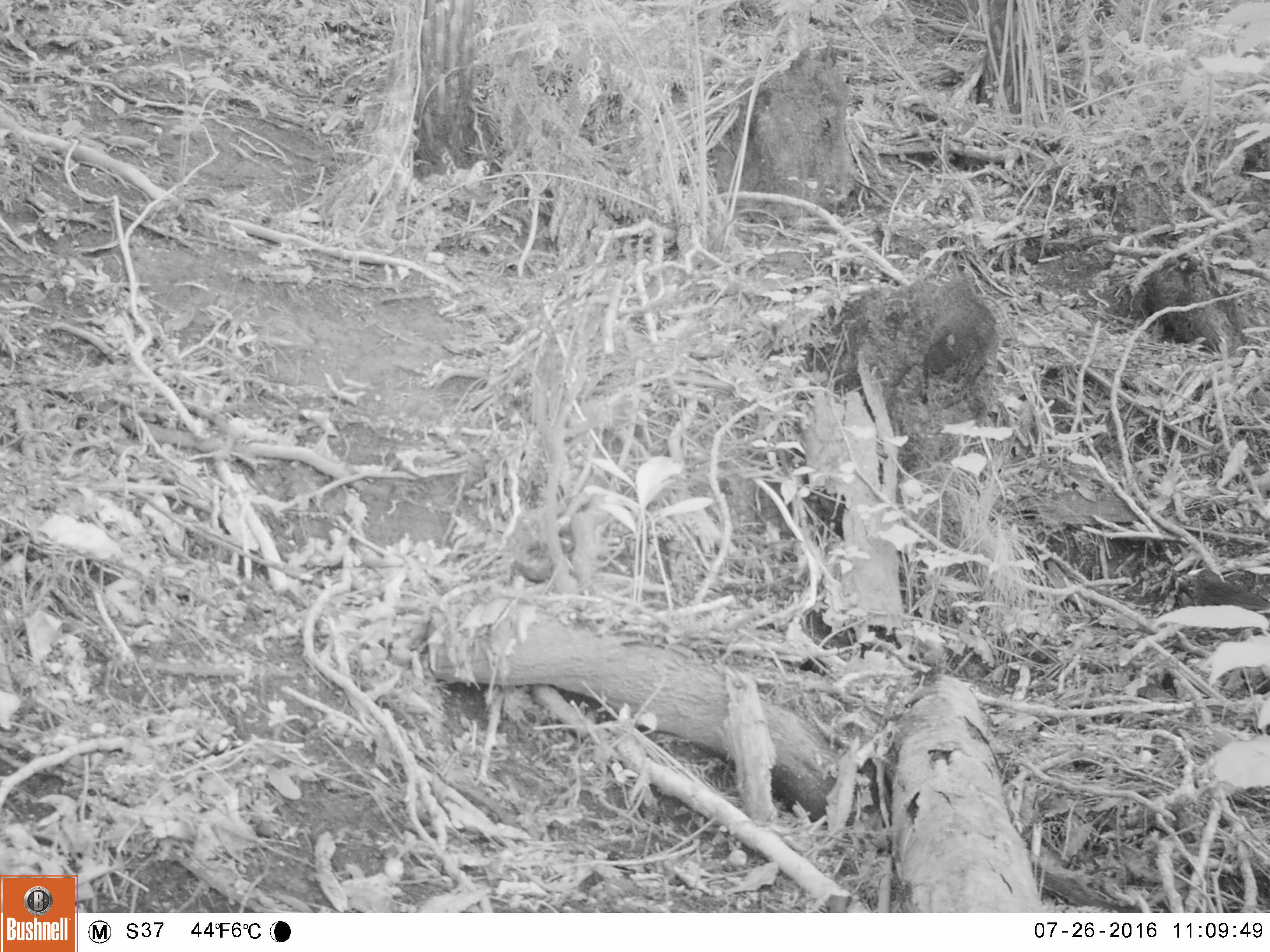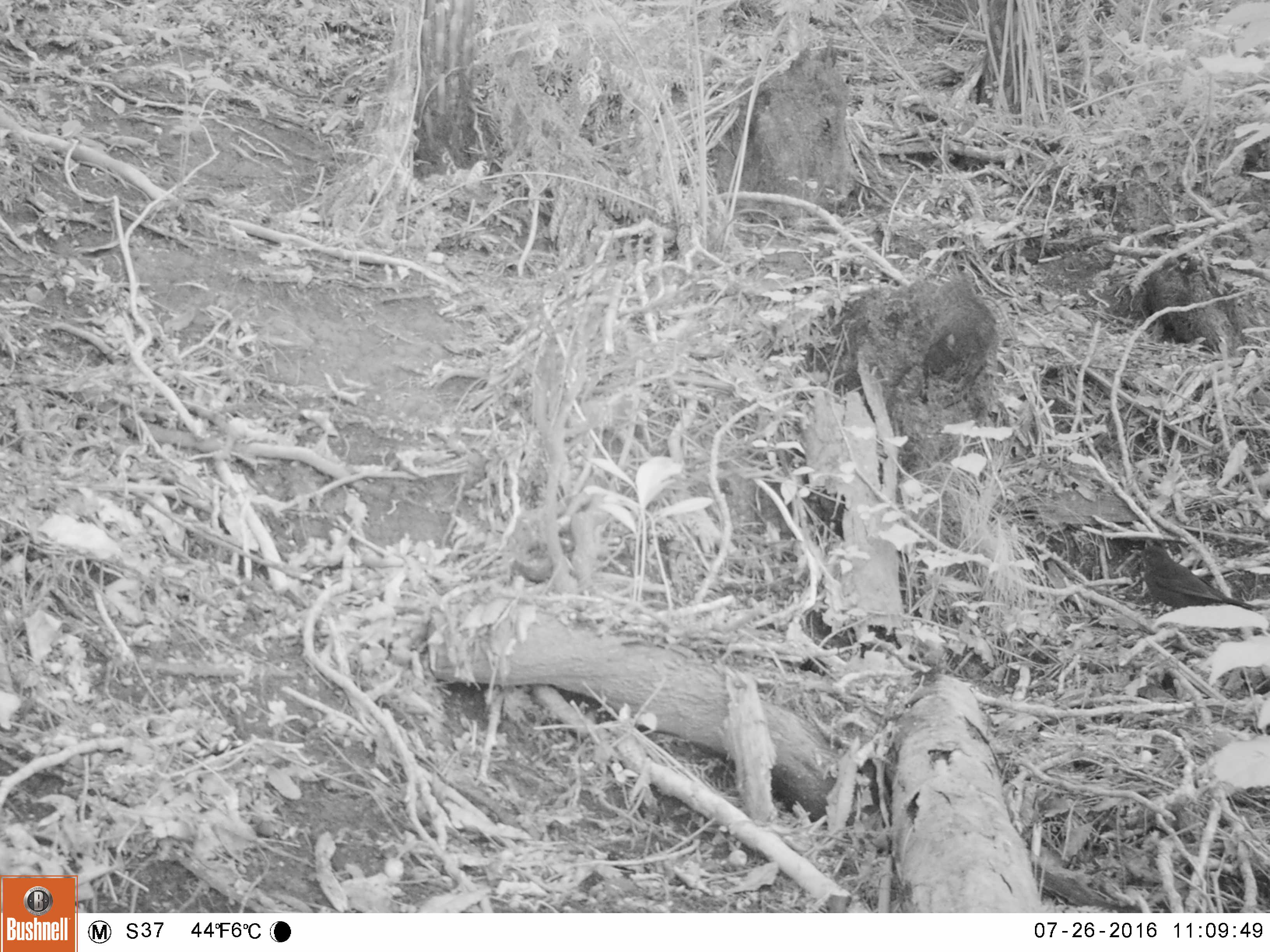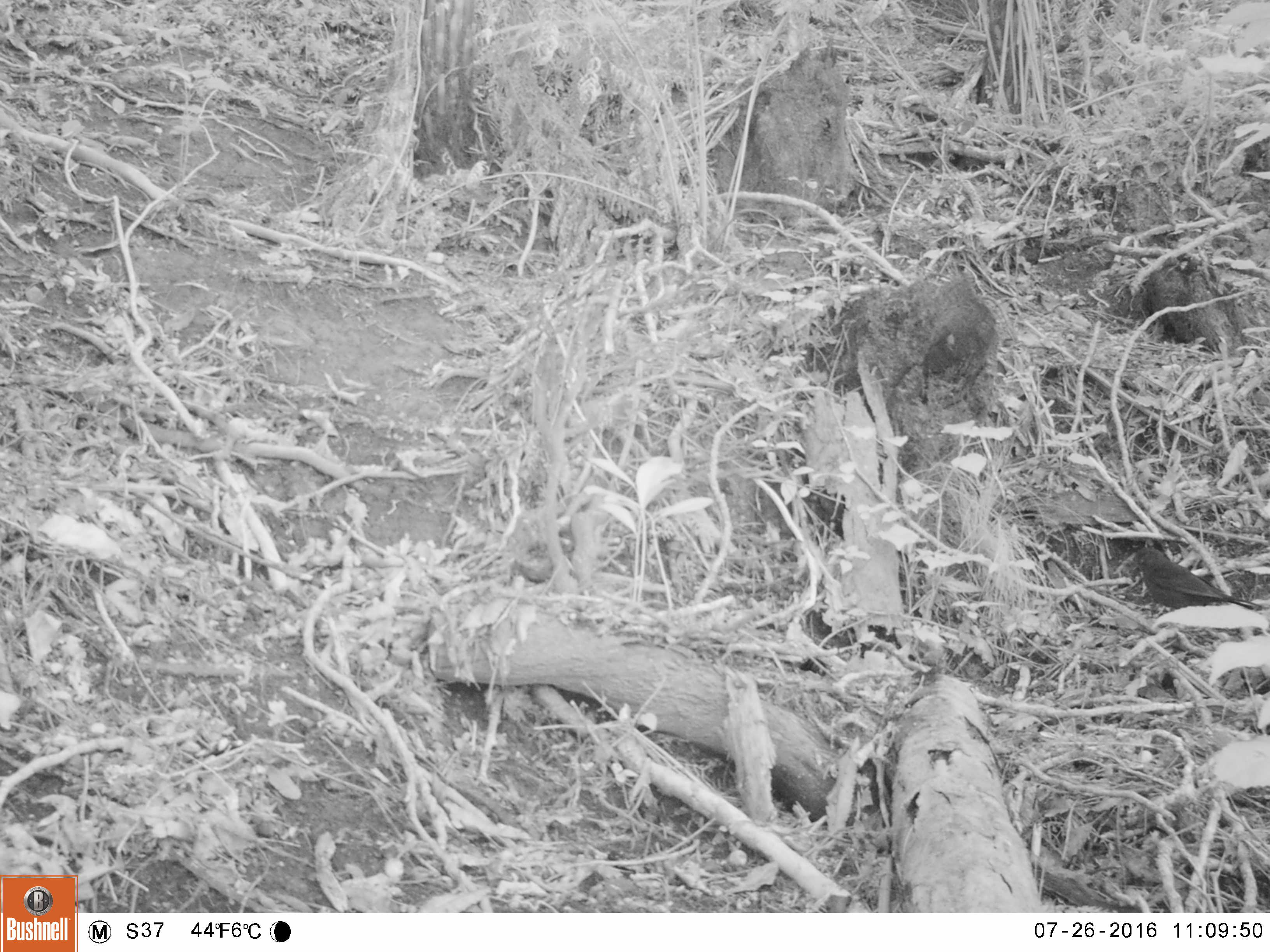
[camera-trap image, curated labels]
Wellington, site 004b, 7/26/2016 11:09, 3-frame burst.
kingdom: Animalia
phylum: Chordata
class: Aves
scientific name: Aves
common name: bird